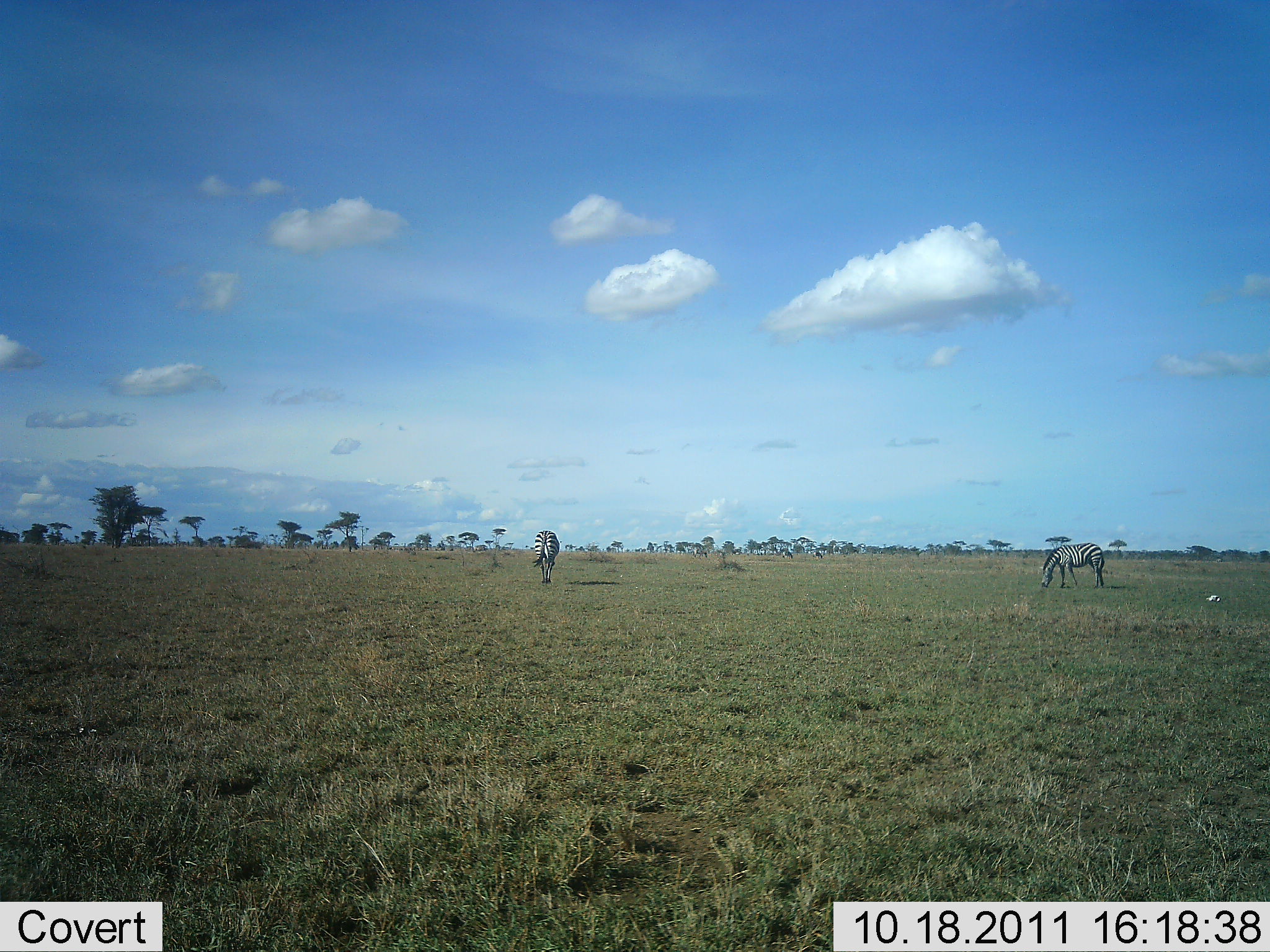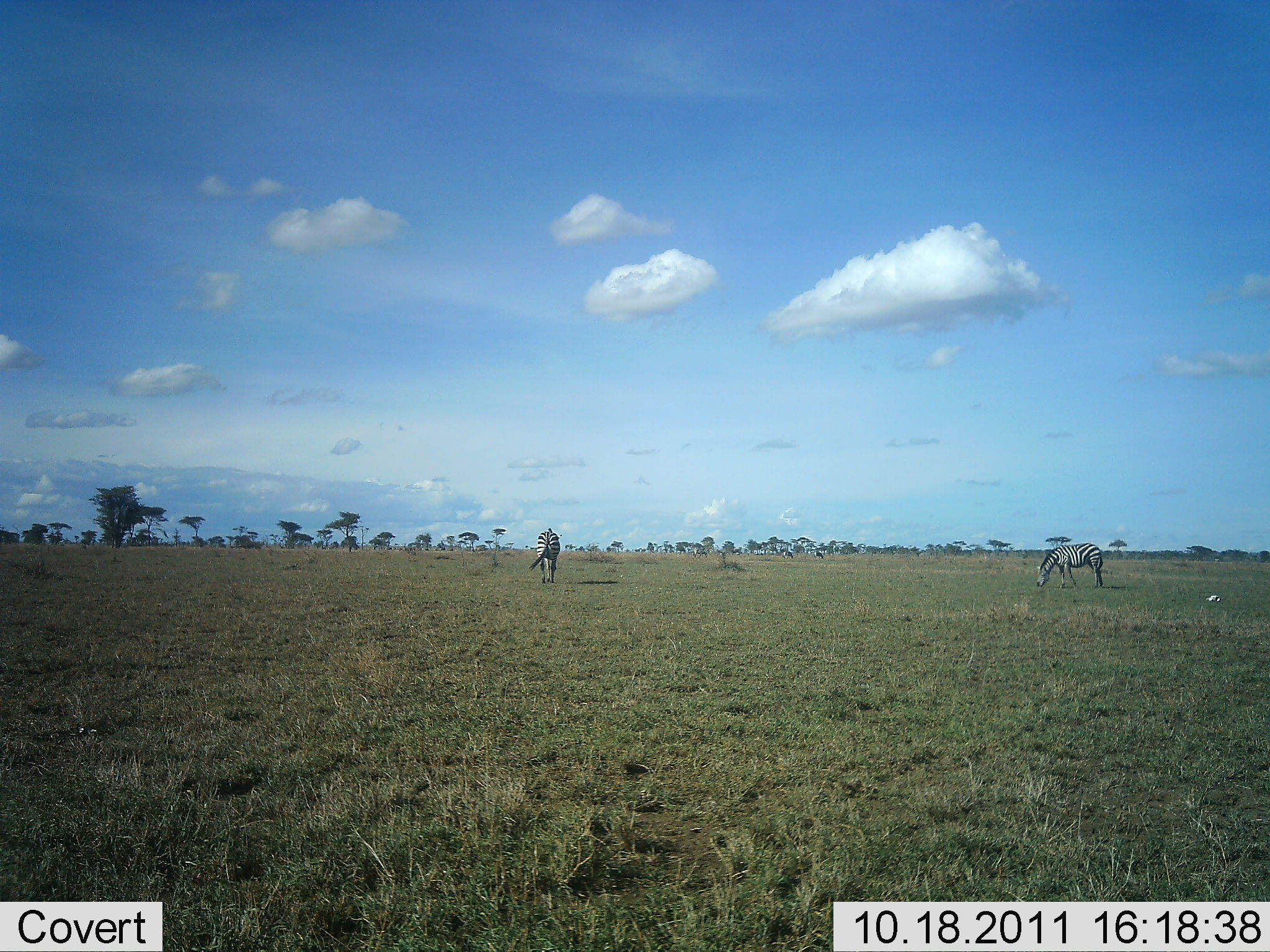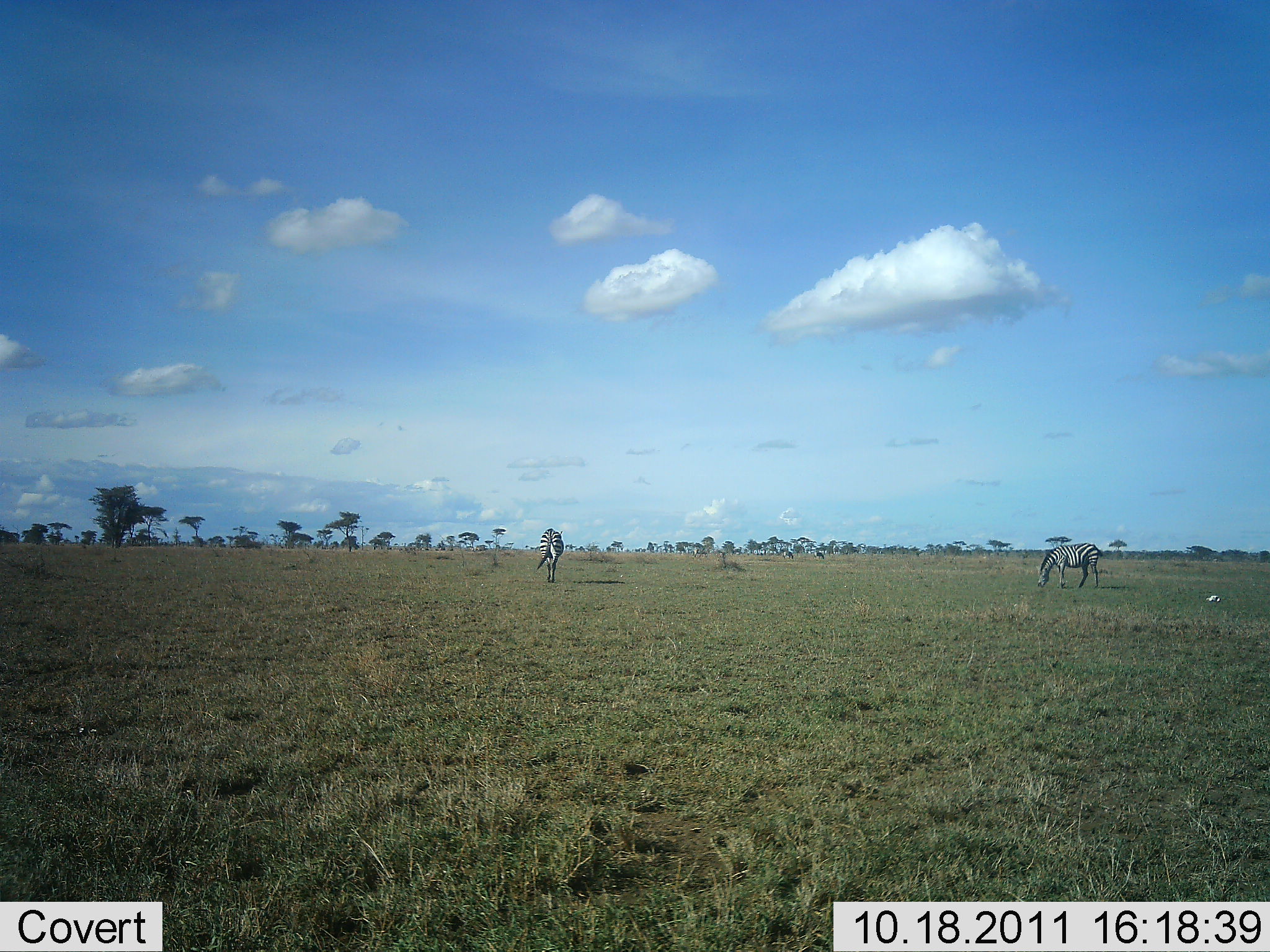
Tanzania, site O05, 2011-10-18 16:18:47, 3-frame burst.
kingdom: Animalia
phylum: Chordata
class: Mammalia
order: Perissodactyla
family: Equidae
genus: Equus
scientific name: Equus quagga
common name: plains zebra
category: zebra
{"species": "zebra (plains zebra) (Equus quagga)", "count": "2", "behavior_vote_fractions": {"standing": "45%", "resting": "0%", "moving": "9%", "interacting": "0%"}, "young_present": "0%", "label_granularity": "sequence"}